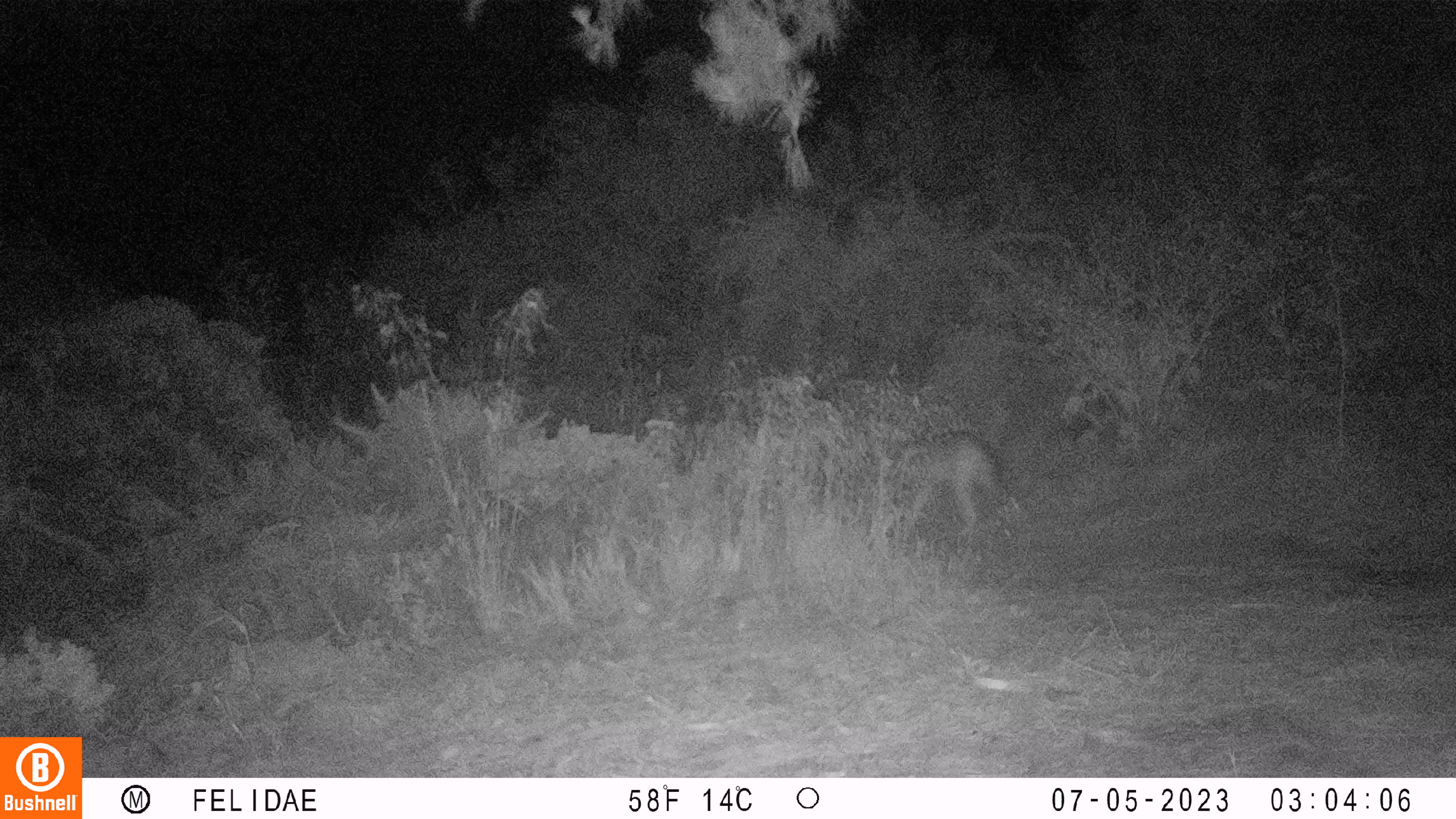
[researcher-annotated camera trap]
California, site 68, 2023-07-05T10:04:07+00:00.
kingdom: Animalia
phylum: Chordata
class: Mammalia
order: Carnivora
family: Canidae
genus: Canis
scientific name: Canis latrans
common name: coyote